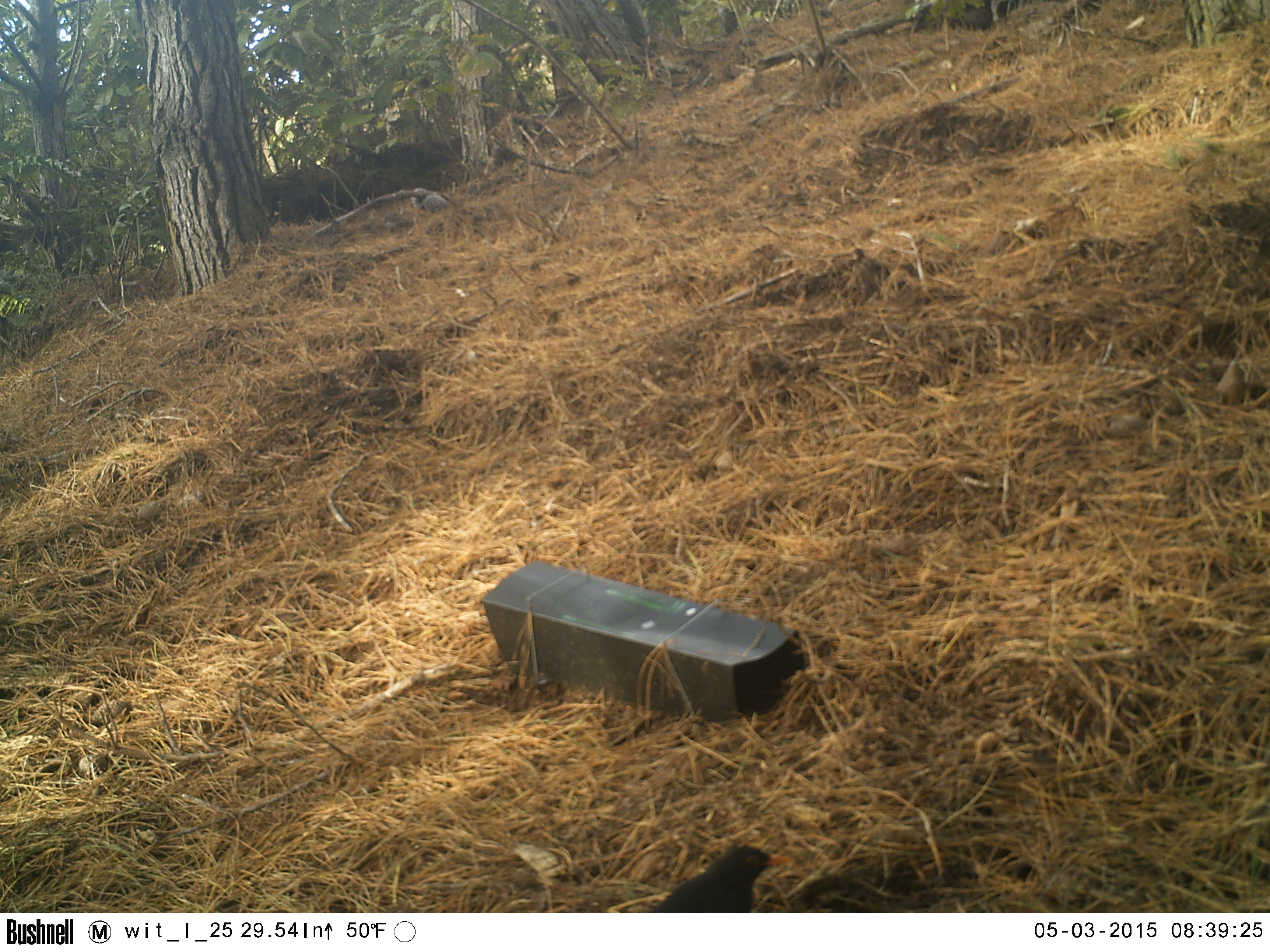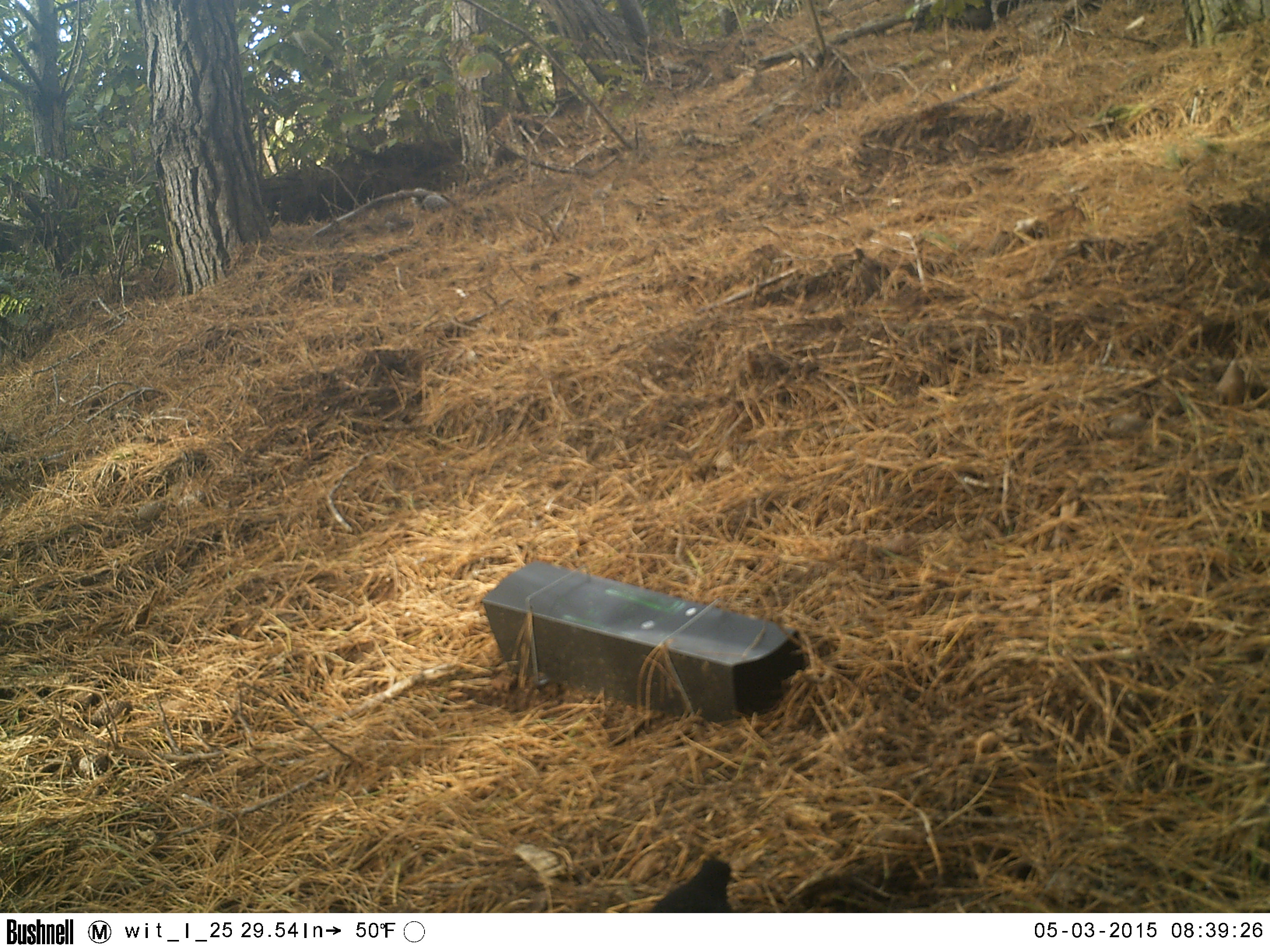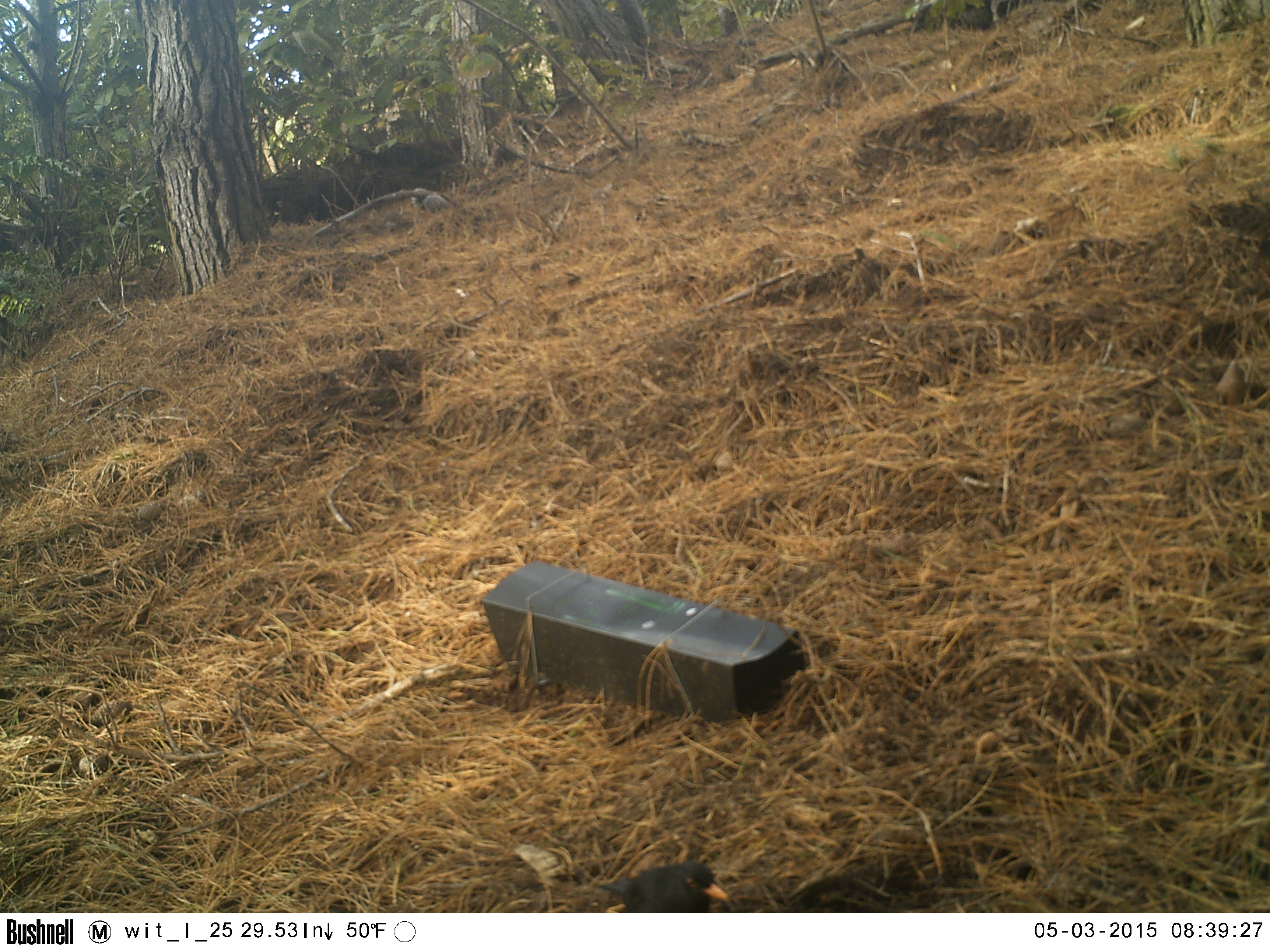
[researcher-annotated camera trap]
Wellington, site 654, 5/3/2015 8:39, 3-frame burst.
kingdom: Animalia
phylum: Chordata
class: Aves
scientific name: Aves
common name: bird